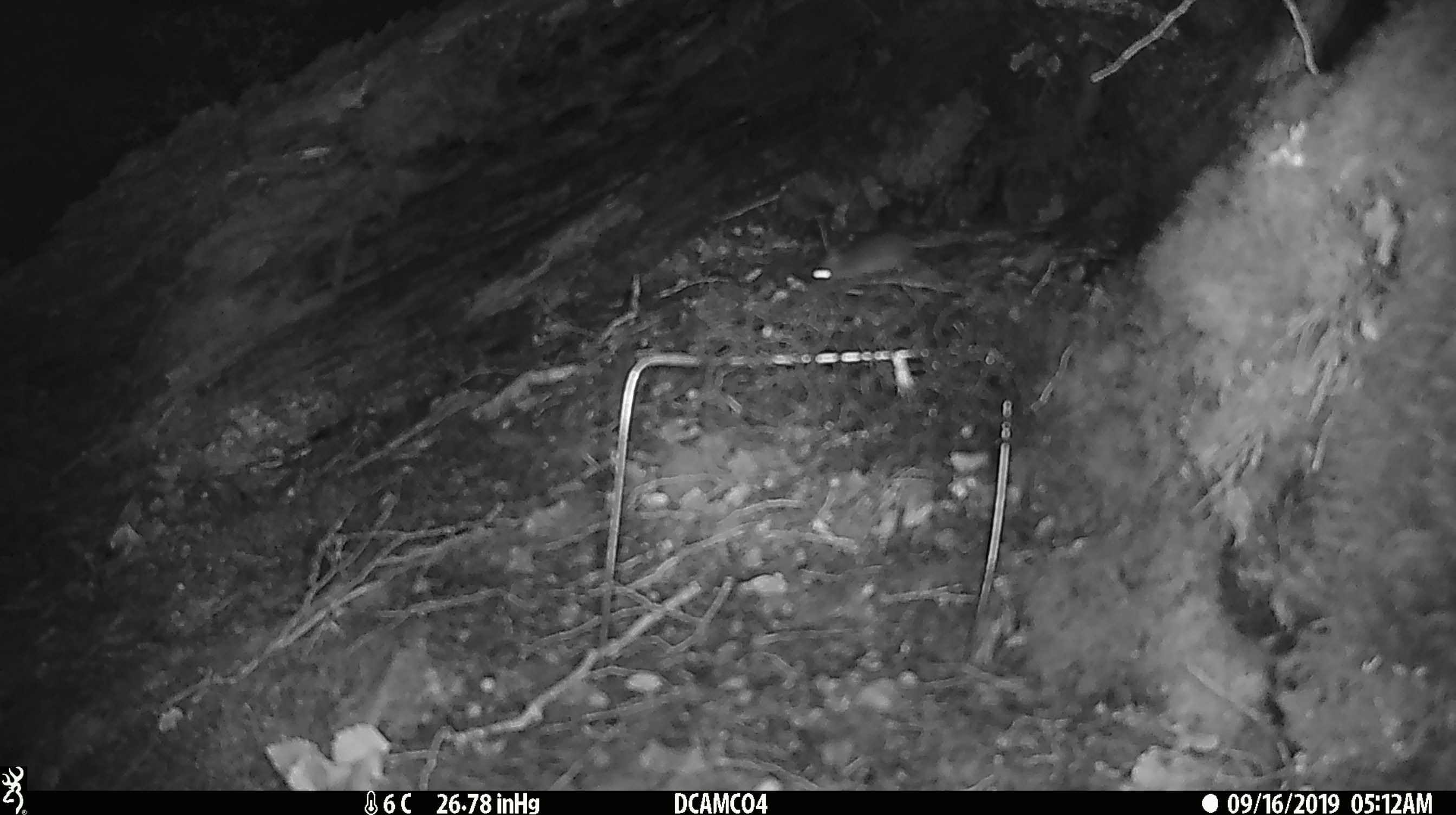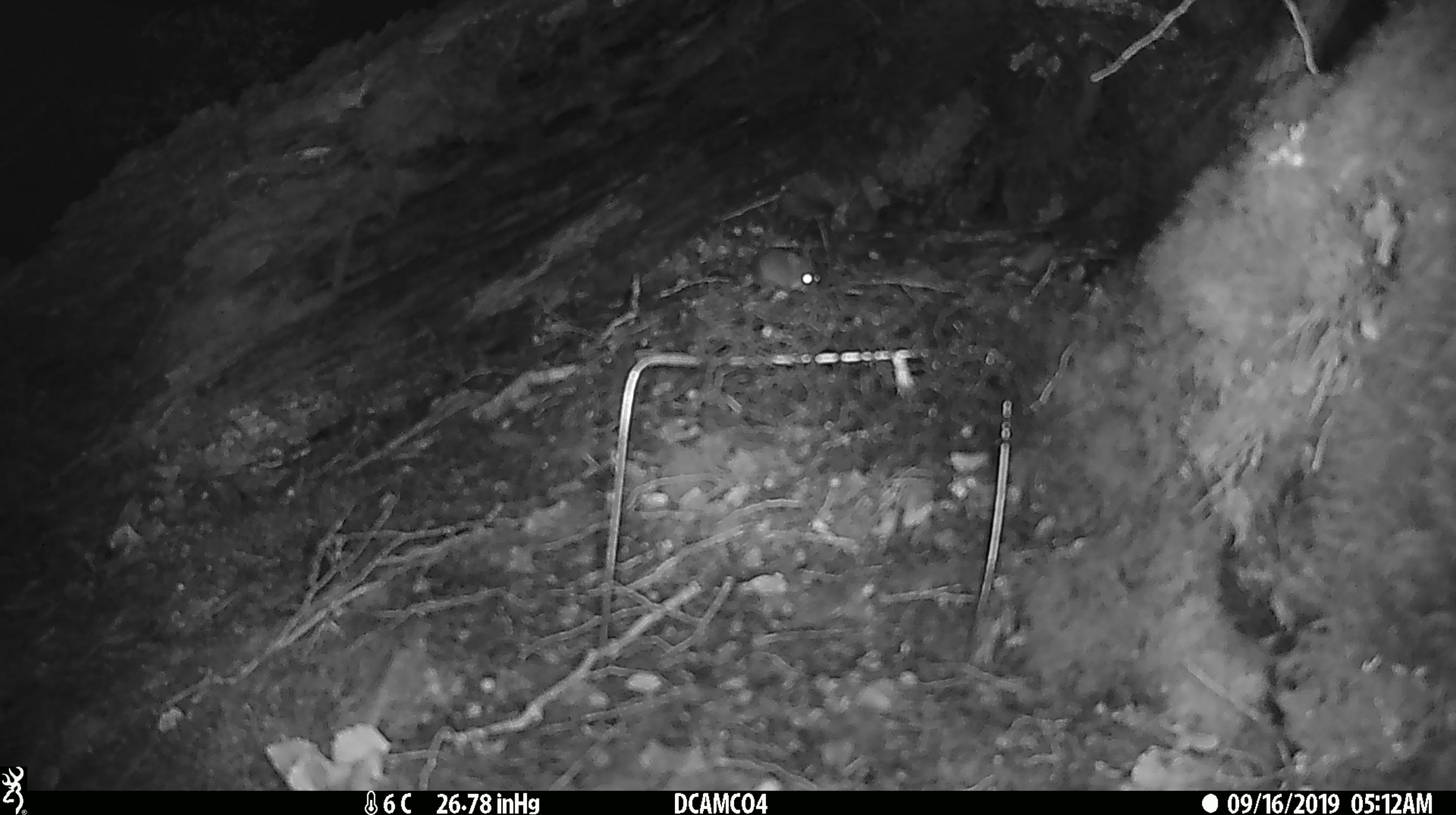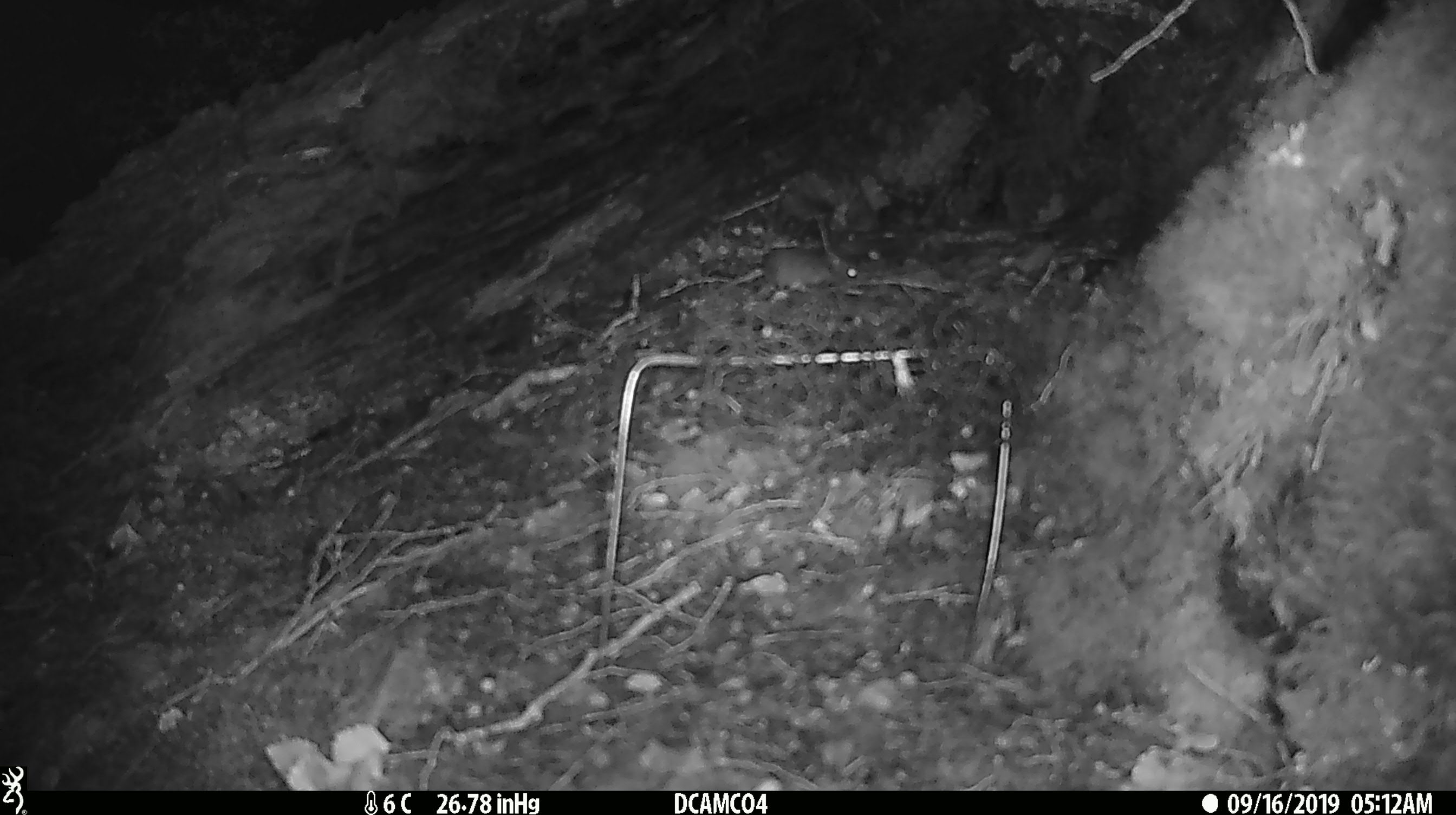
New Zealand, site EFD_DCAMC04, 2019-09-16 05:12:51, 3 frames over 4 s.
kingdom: Animalia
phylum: Chordata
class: Mammalia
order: Rodentia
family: Muridae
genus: Mus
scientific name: Mus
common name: mouse